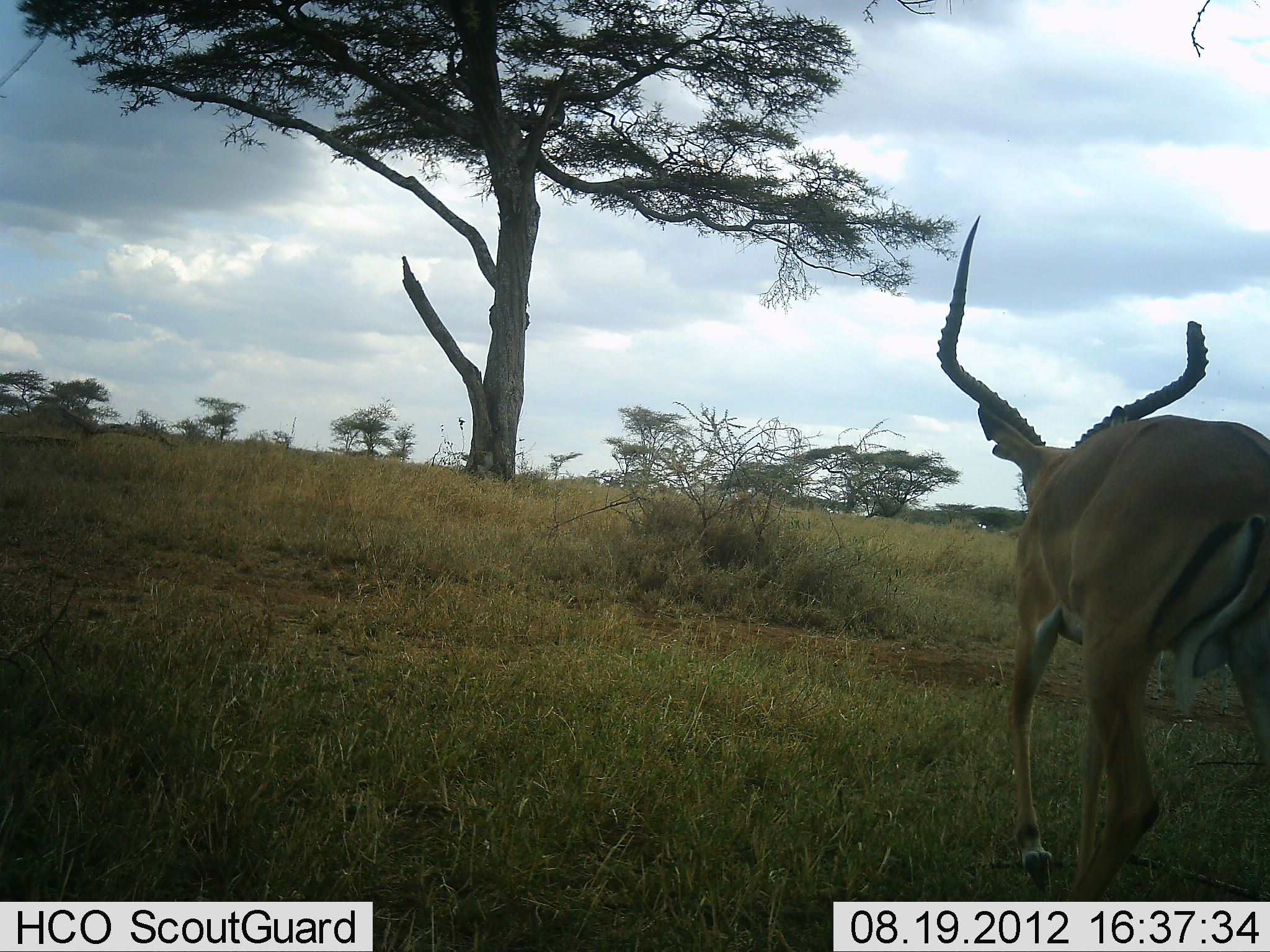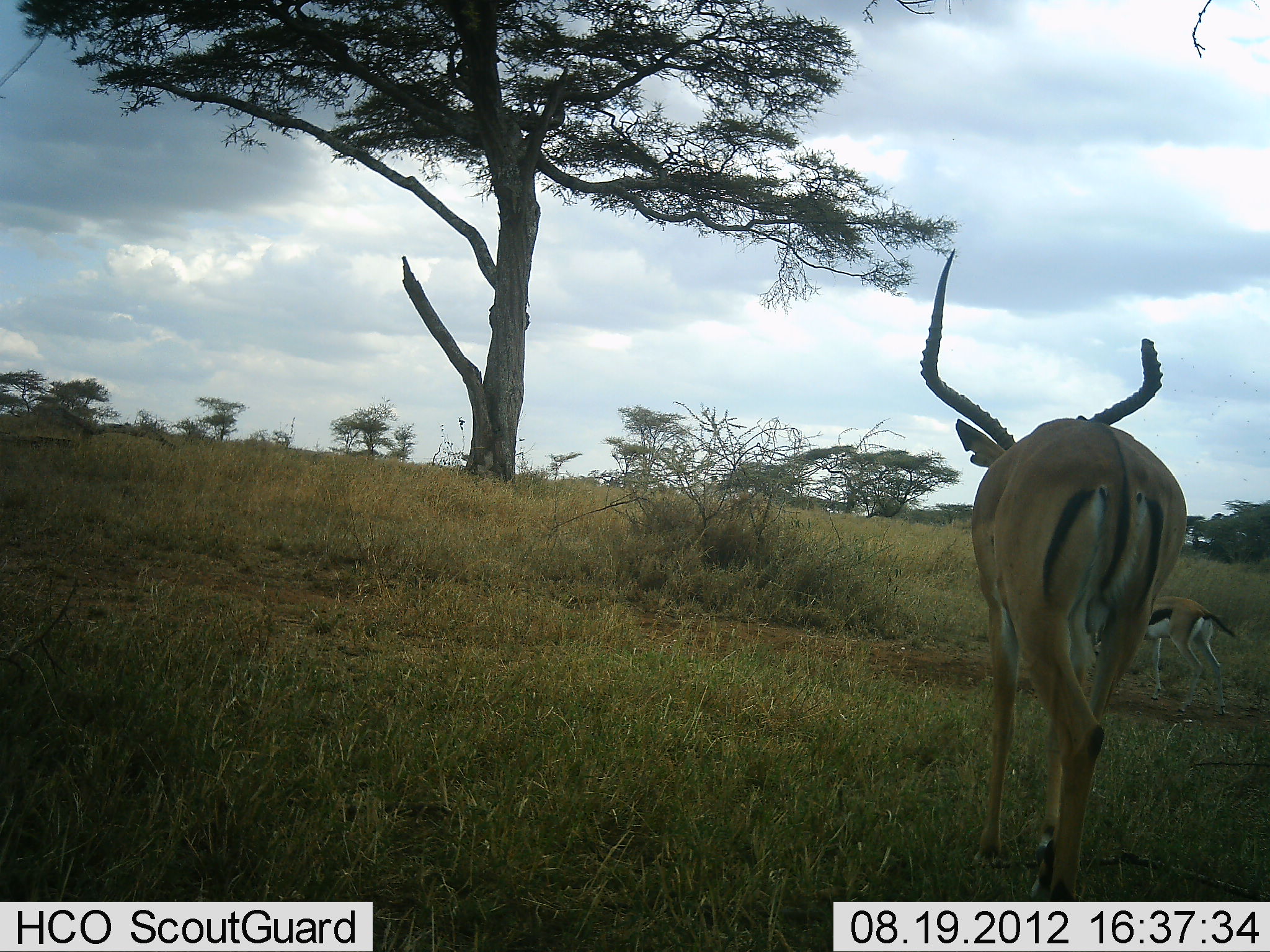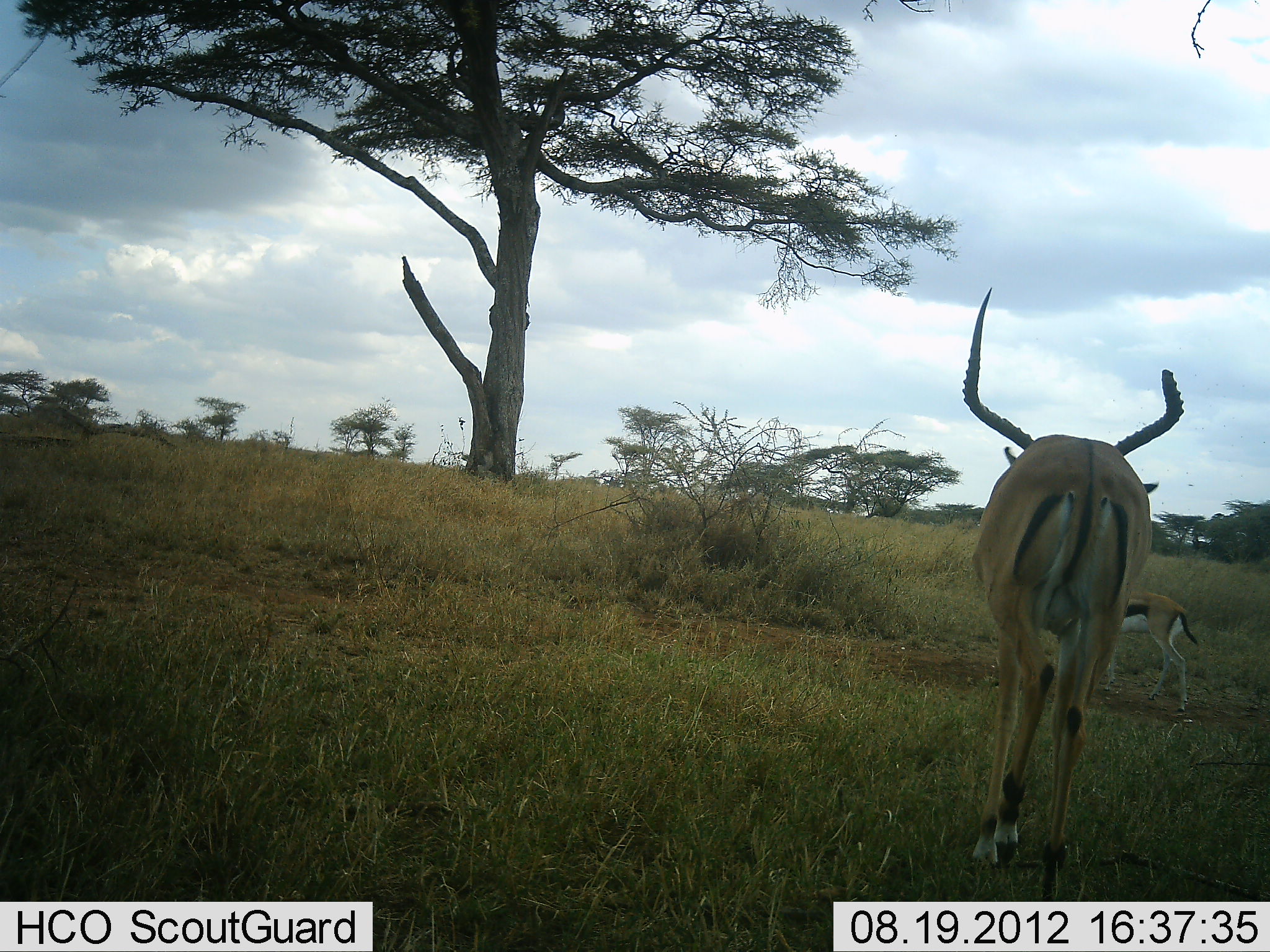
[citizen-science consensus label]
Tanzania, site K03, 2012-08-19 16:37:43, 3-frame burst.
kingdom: Animalia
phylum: Chordata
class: Mammalia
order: Artiodactyla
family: Bovidae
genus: Eudorcas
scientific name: Eudorcas thomsonii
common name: thomson's gazelle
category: gazellethomsons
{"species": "gazellethomsons (thomson's gazelle) (Eudorcas thomsonii)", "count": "1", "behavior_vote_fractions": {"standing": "17%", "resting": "0%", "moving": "83%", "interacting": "0%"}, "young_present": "8%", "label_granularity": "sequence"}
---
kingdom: Animalia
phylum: Chordata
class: Mammalia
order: Artiodactyla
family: Bovidae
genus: Aepyceros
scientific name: Aepyceros melampus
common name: impala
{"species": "impala (Aepyceros melampus)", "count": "1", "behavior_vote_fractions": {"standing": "8%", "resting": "0%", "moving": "100%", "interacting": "0%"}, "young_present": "8%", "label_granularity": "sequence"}